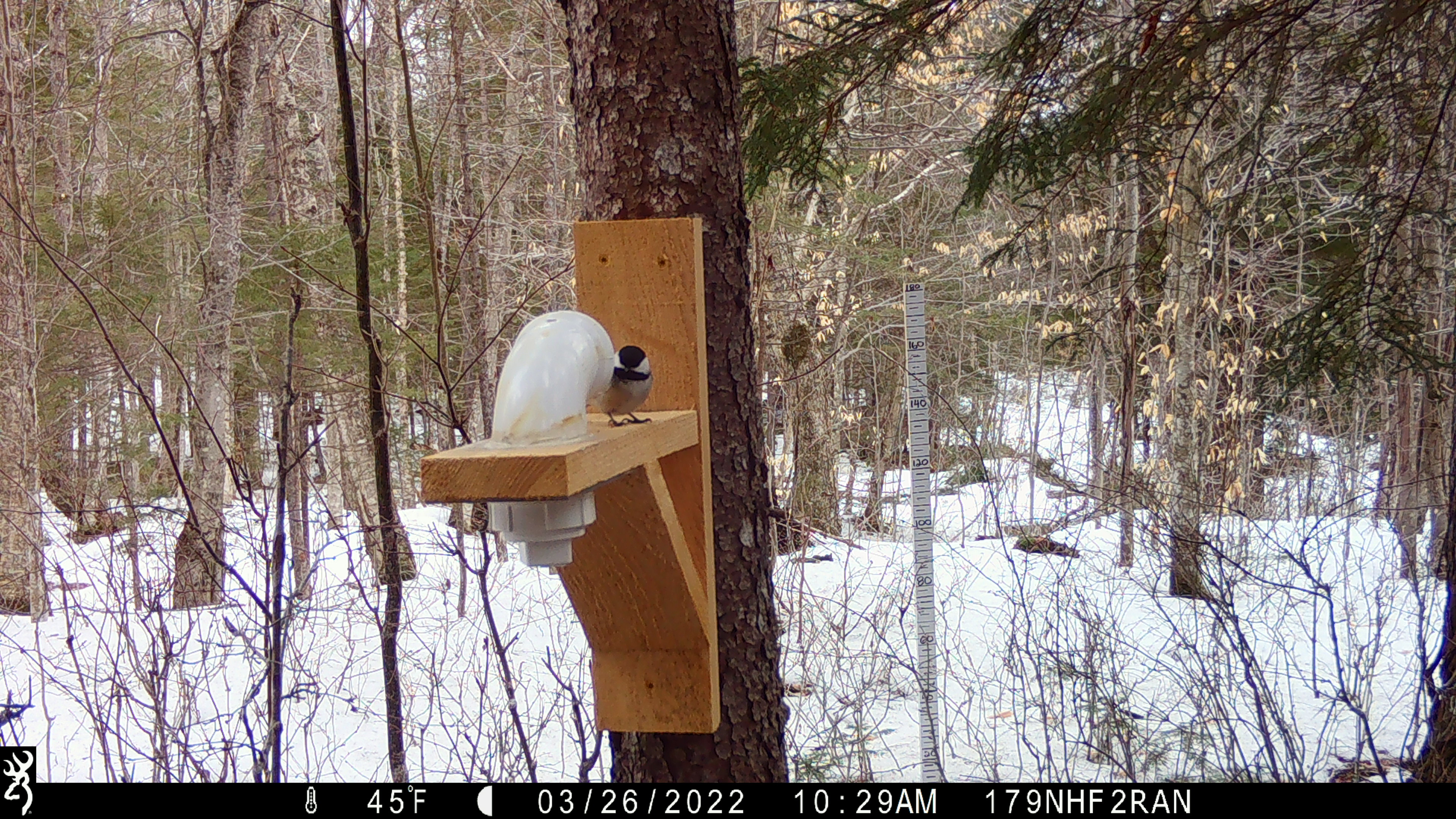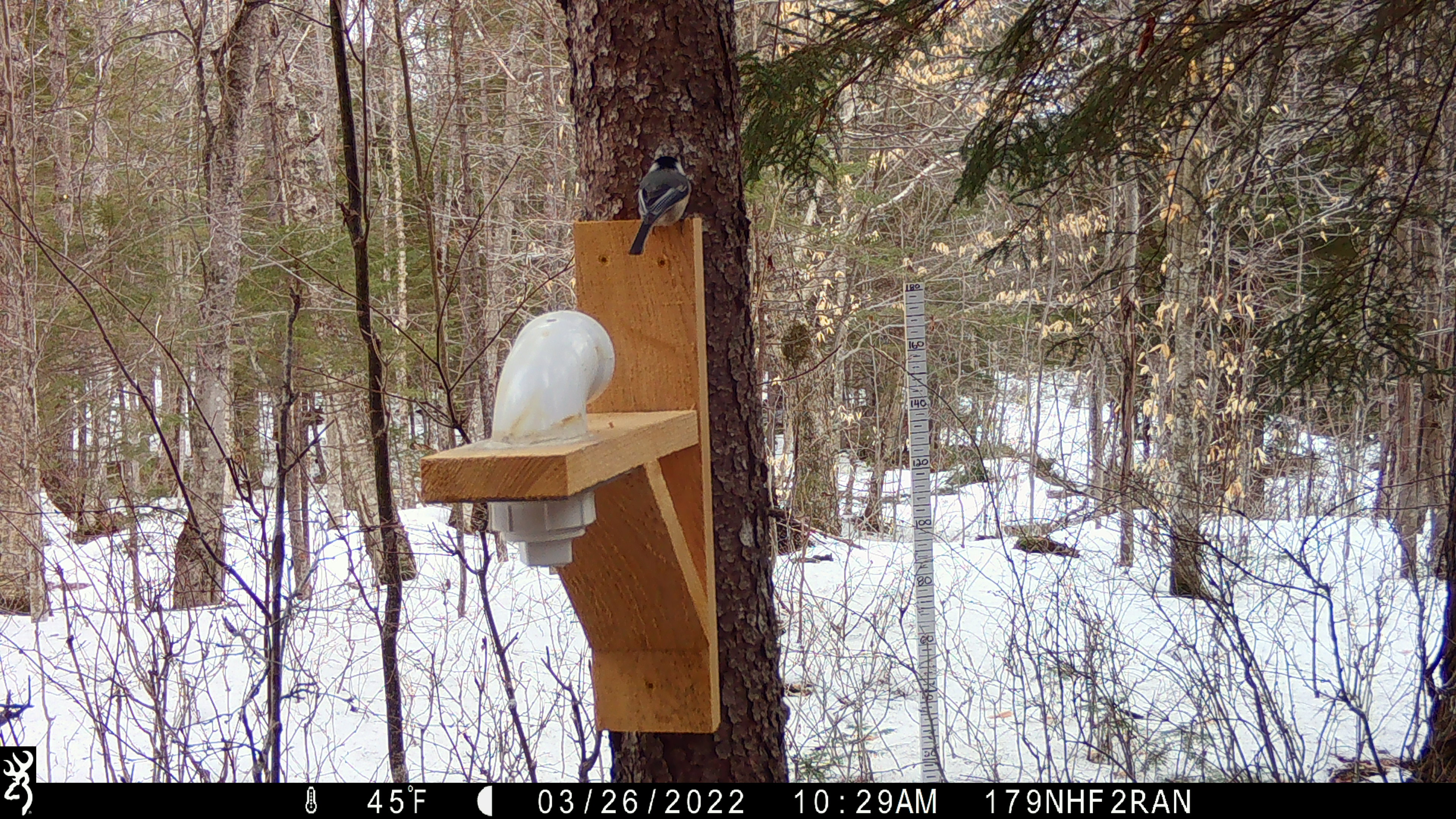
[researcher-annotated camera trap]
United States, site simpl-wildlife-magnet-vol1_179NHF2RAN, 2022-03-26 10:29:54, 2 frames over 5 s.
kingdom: Animalia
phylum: Chordata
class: Aves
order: Passeriformes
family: Paridae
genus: Poecile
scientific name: Poecile atricapillus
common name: black-capped chickadee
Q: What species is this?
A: Black-capped chickadee (Poecile atricapillus).